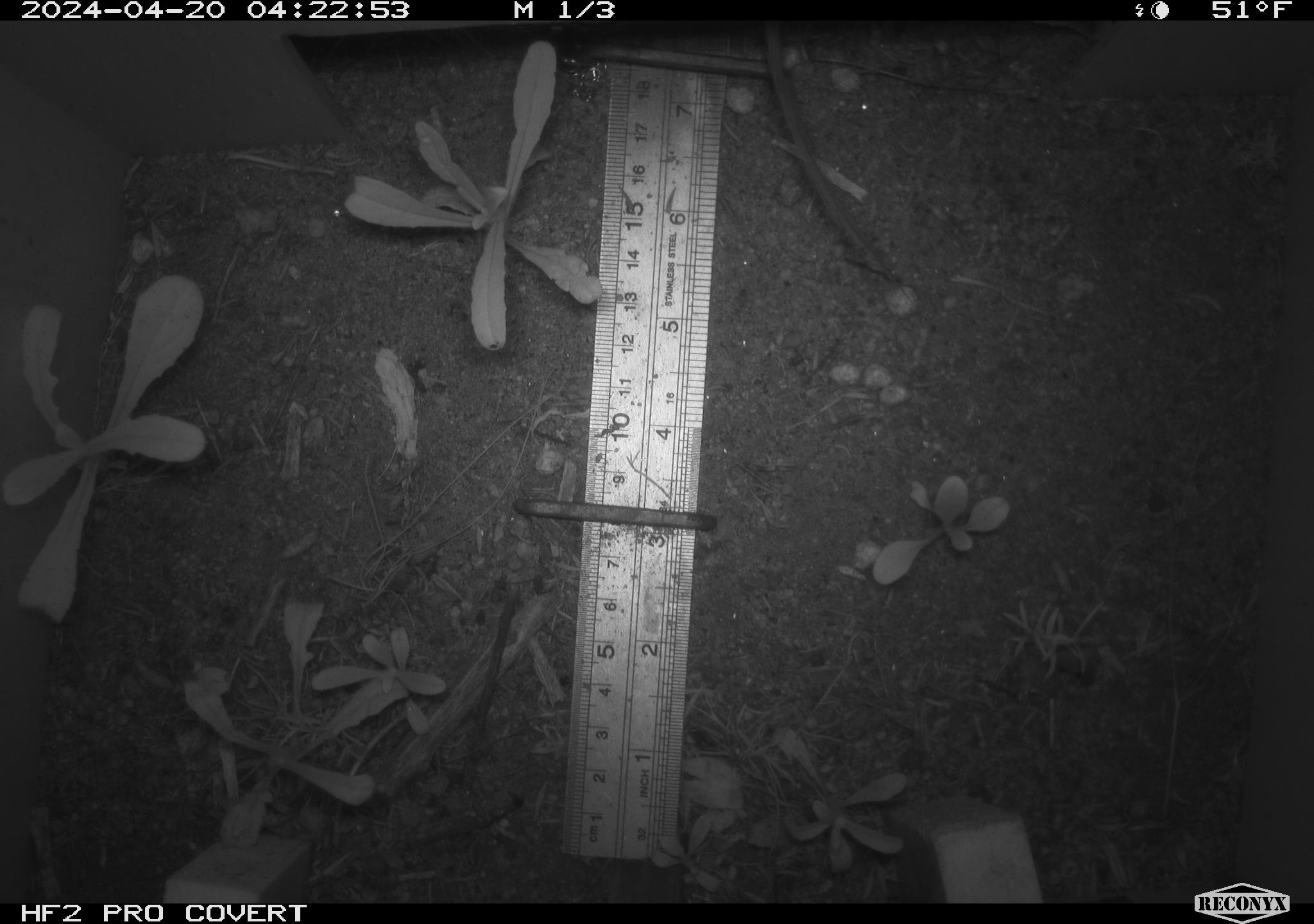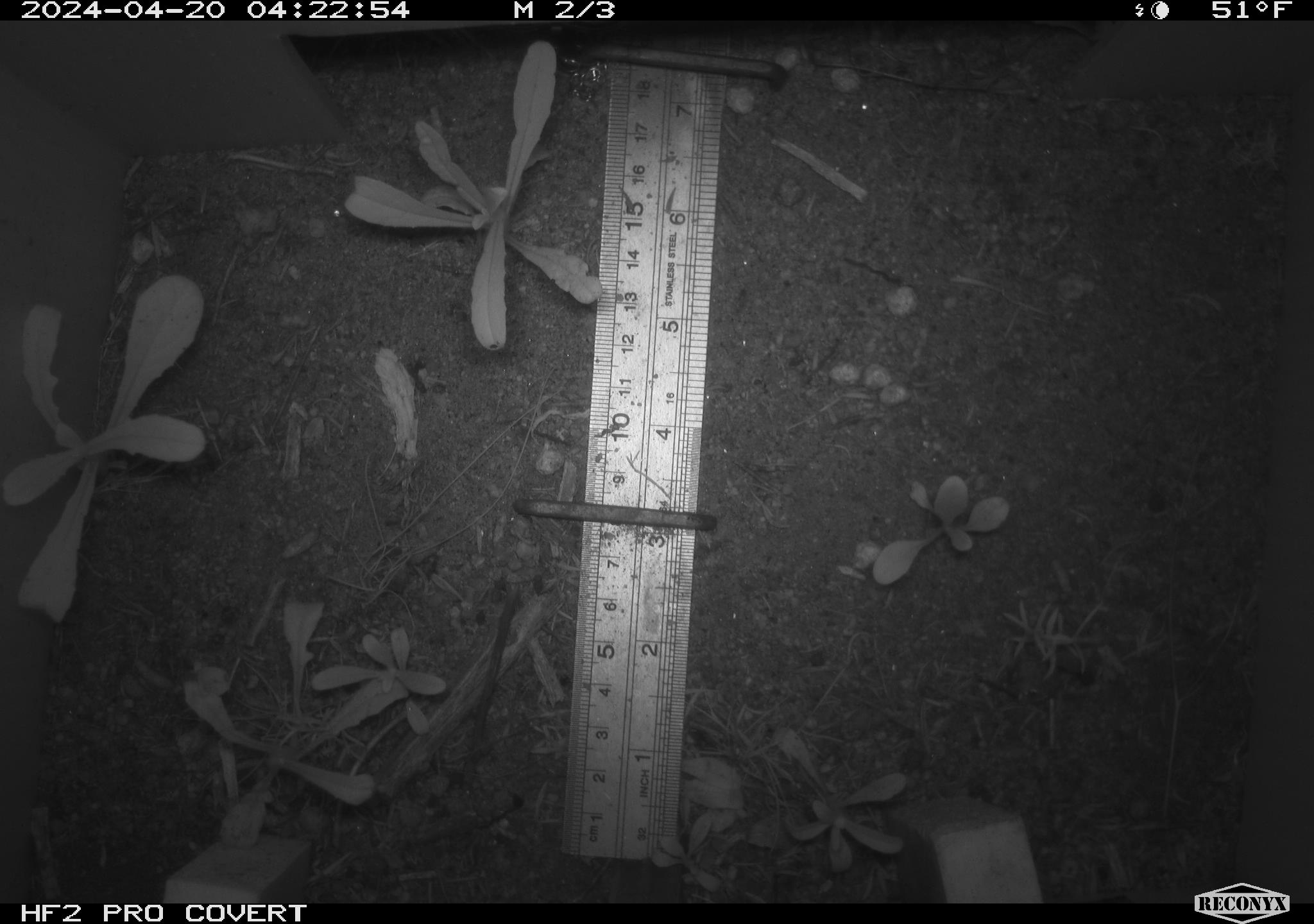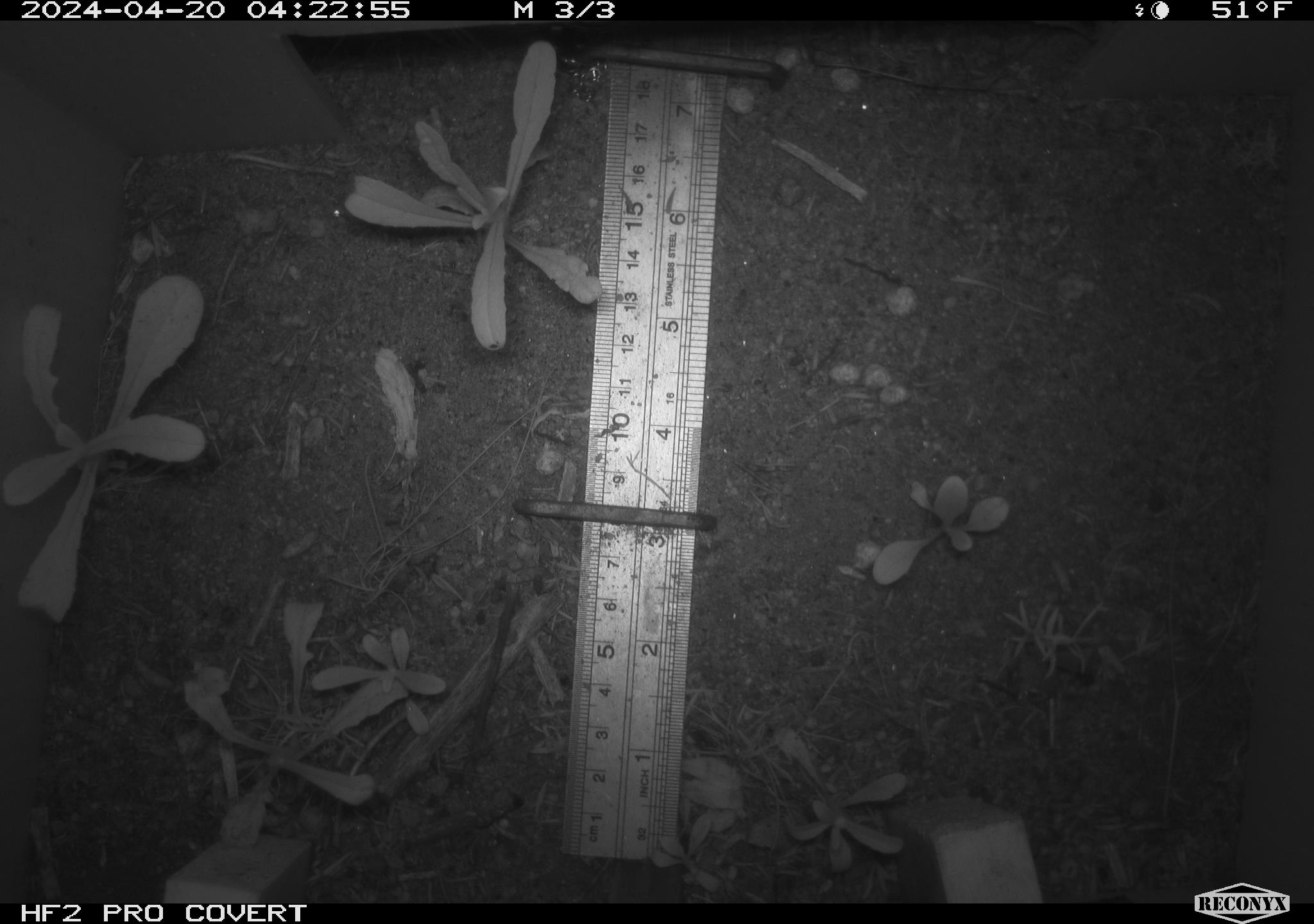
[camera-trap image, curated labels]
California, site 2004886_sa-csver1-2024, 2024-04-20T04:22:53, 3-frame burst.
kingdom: Animalia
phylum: Chordata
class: Mammalia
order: Rodentia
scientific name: Rodentia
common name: rodent